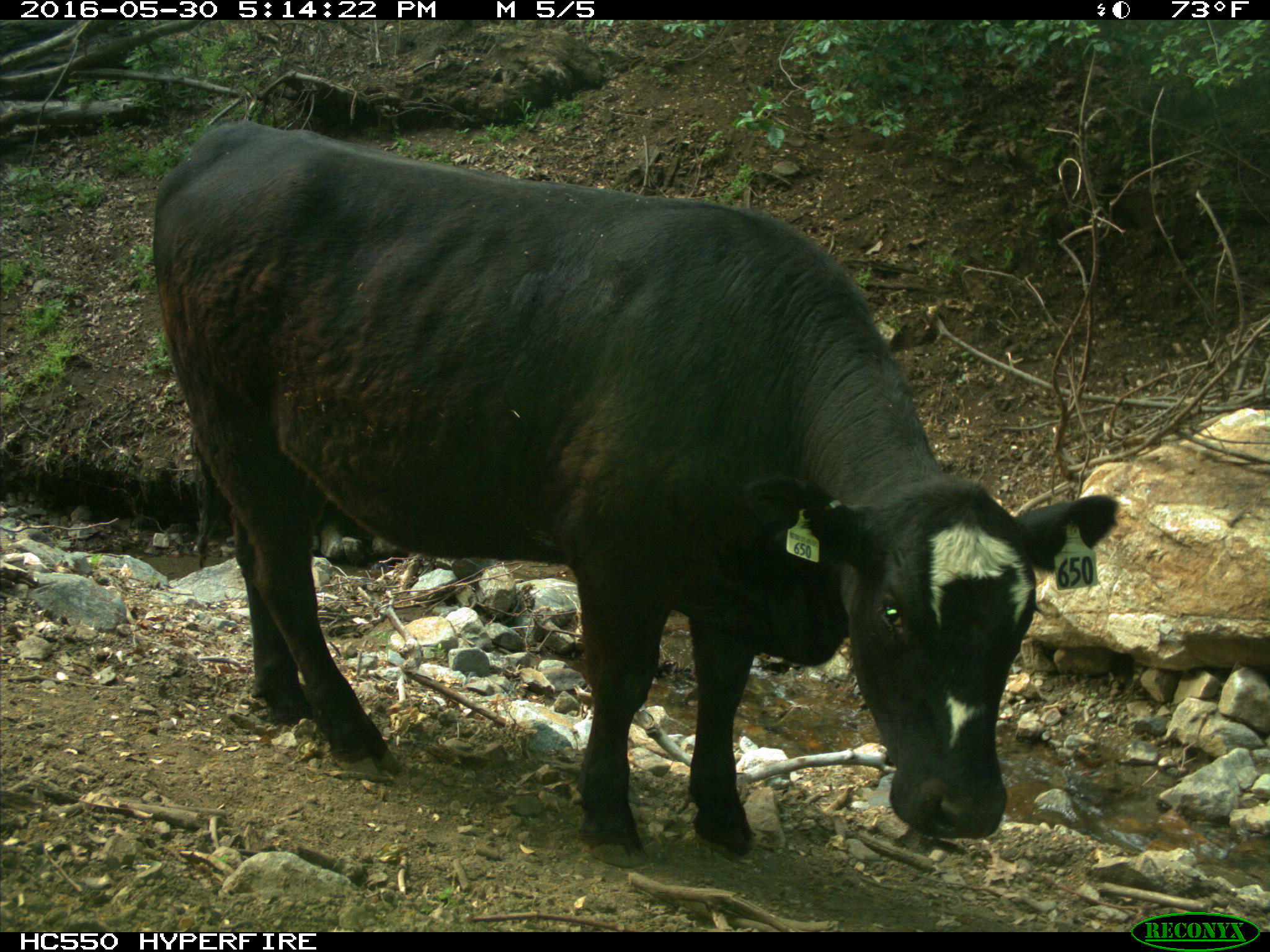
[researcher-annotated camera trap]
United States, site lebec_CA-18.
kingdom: Animalia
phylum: Chordata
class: Mammalia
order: Artiodactyla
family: Bovidae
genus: Bos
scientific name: Bos taurus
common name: domestic cow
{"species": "Bos taurus (domestic cow)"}